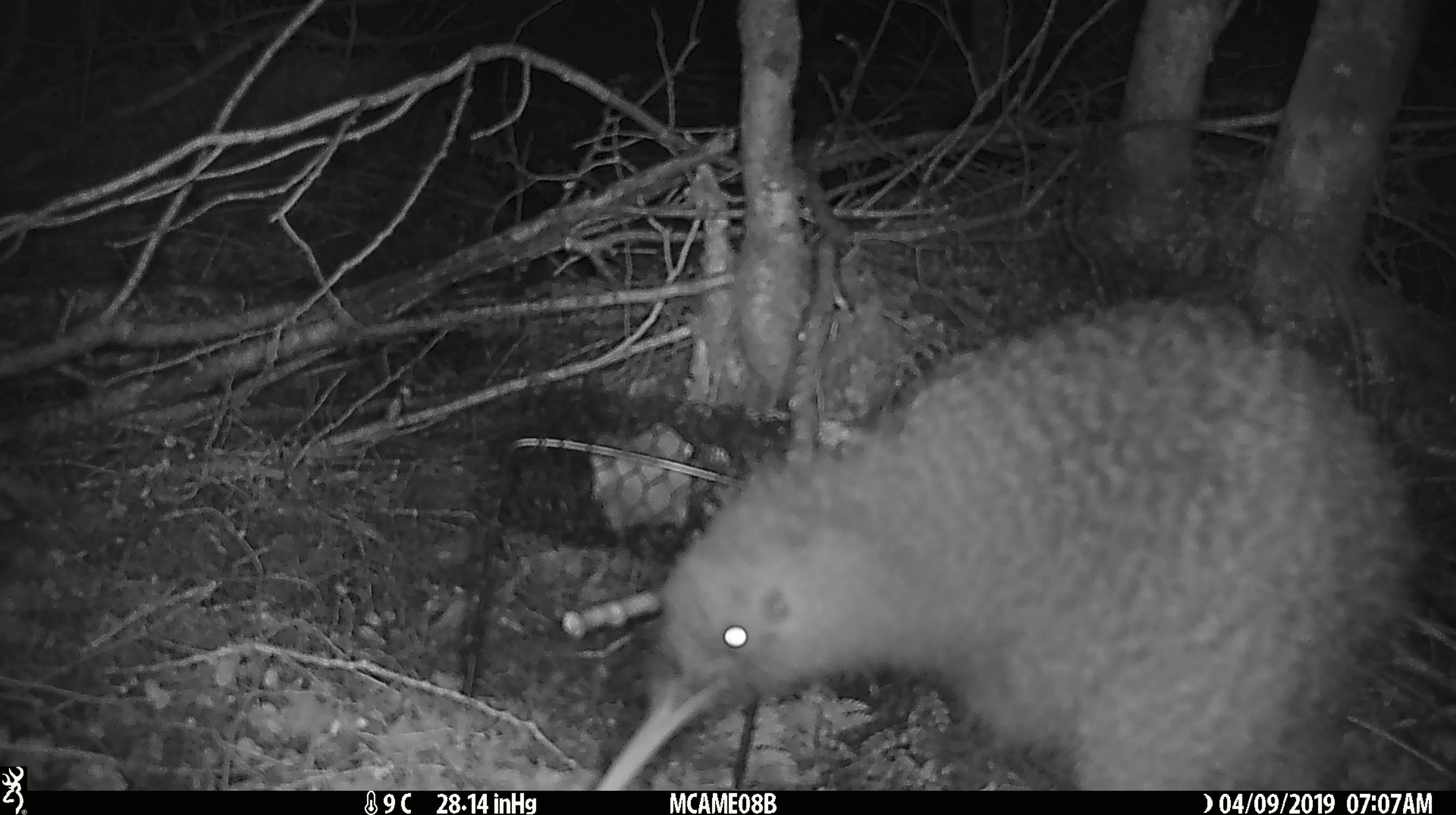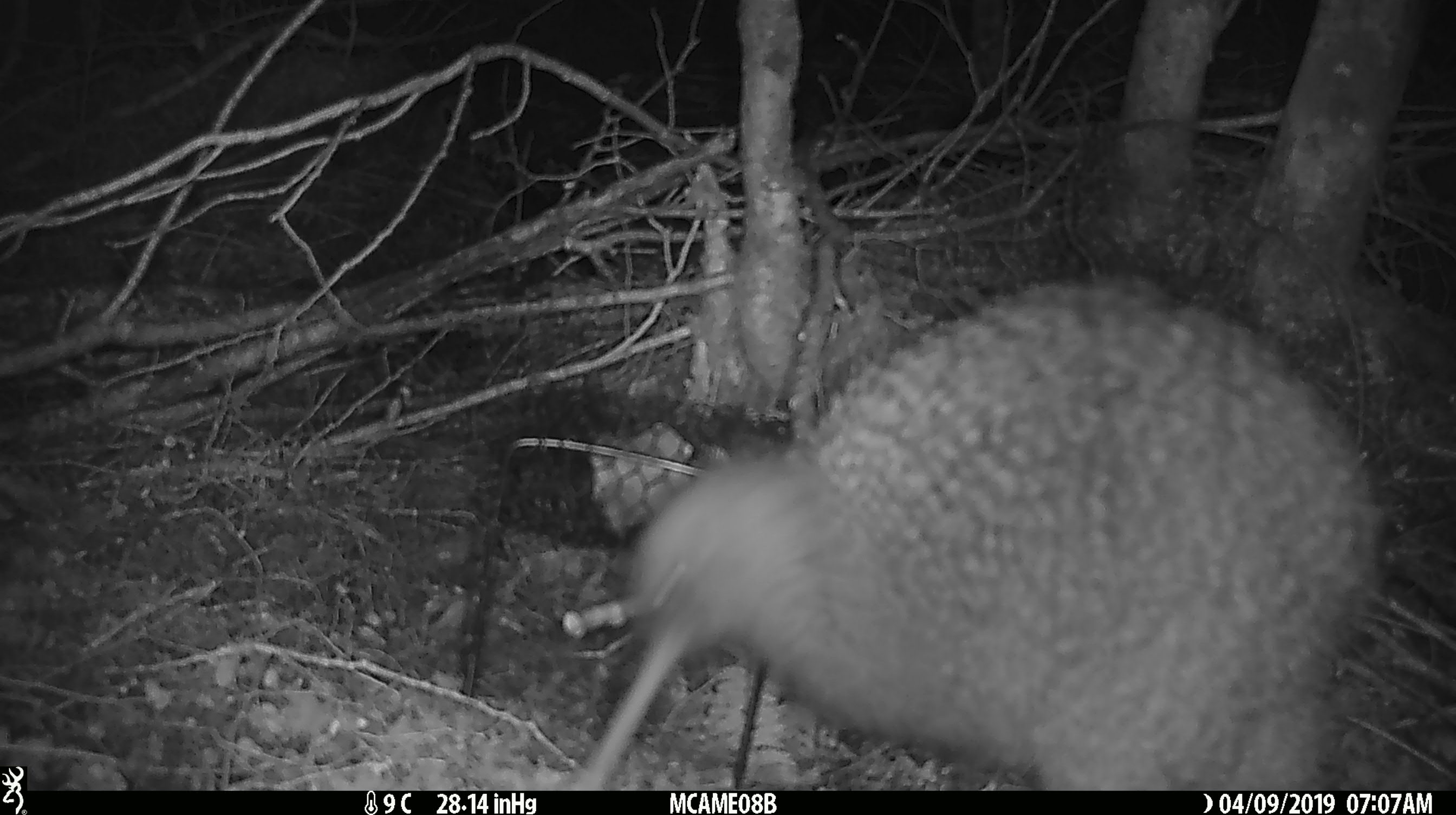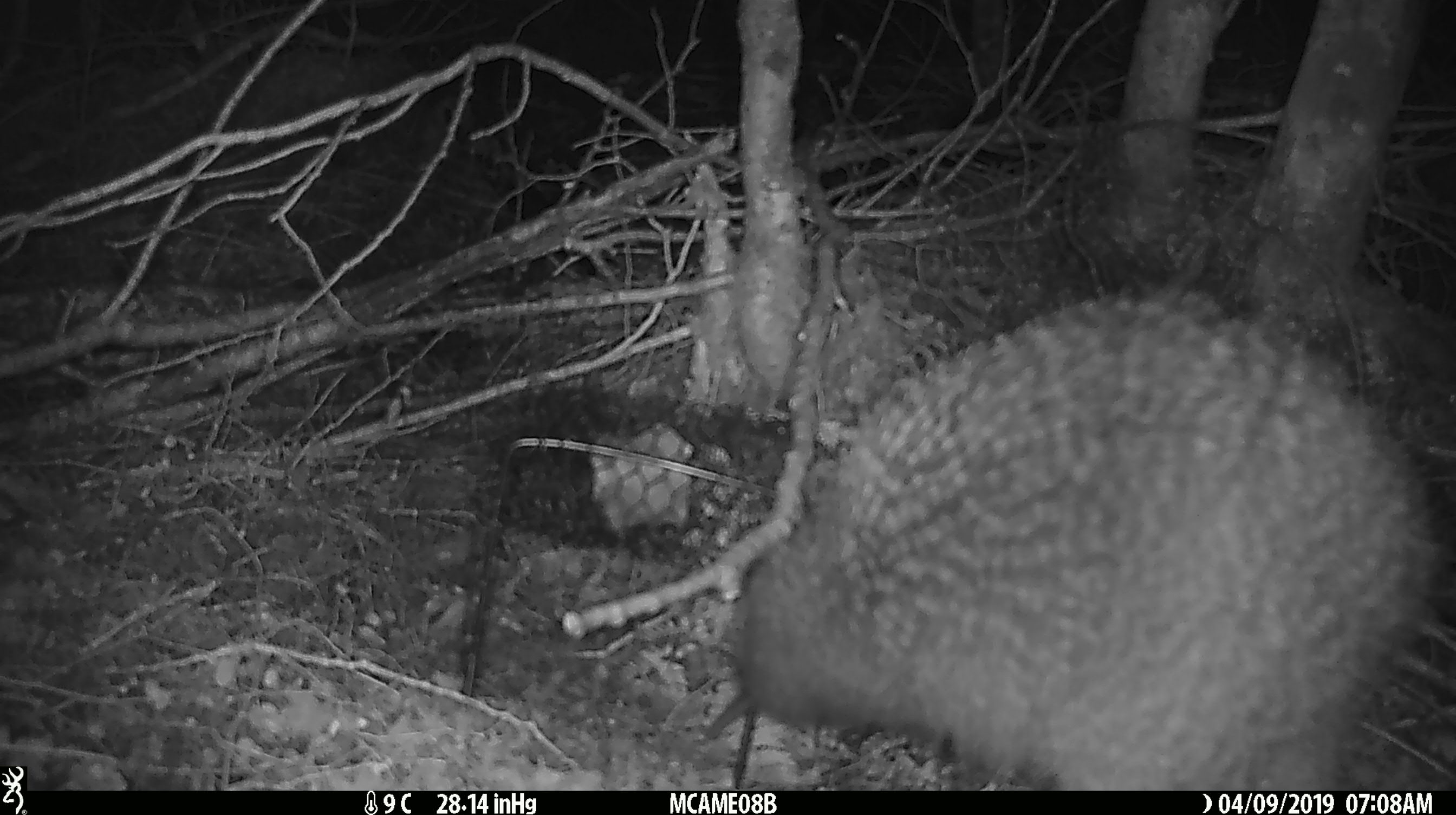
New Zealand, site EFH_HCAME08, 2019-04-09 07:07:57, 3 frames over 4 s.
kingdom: Animalia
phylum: Chordata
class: Aves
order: Apterygiformes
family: Apterygidae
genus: Apteryx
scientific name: Apteryx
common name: kiwi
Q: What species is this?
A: Kiwi (Apteryx).